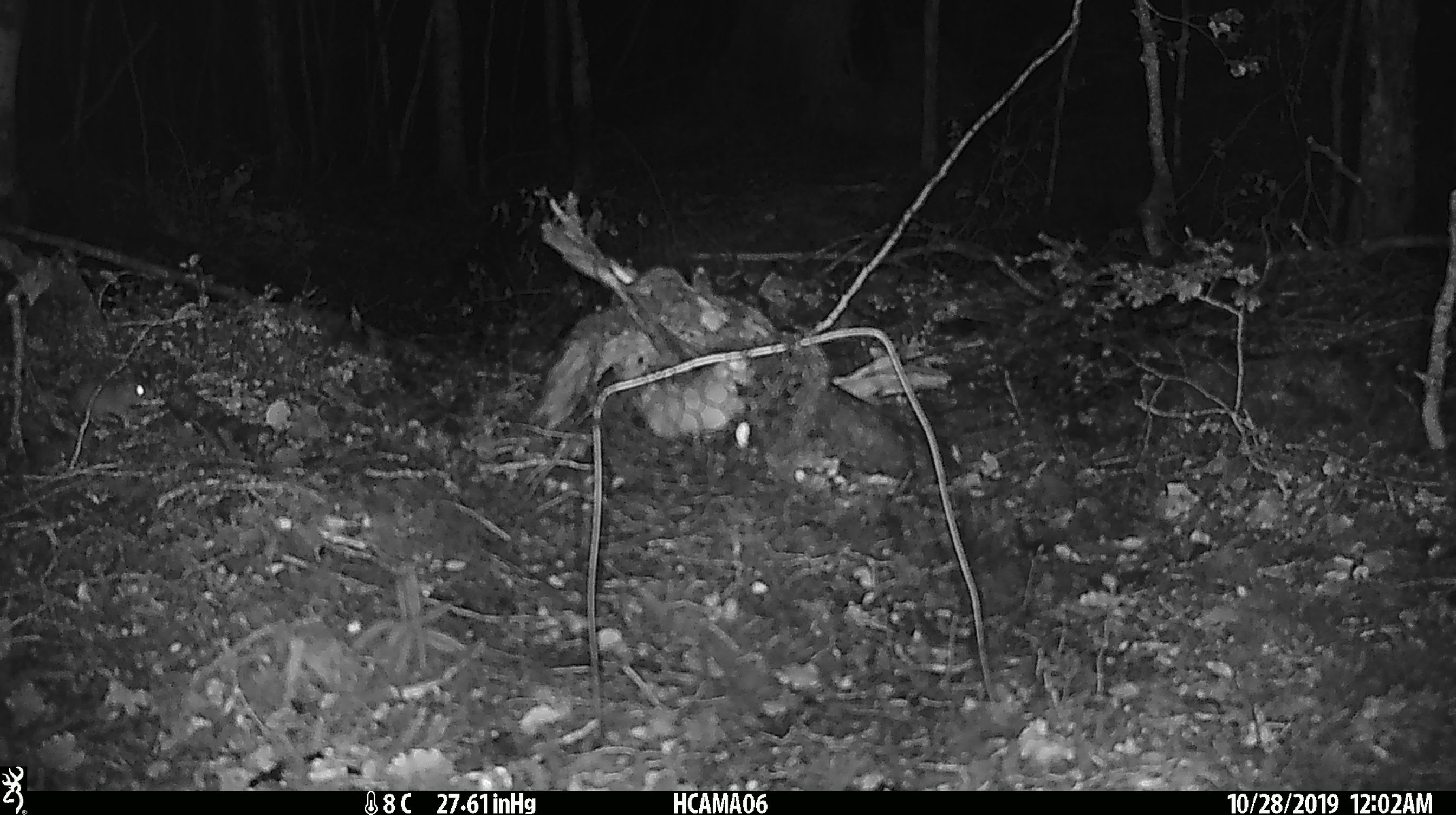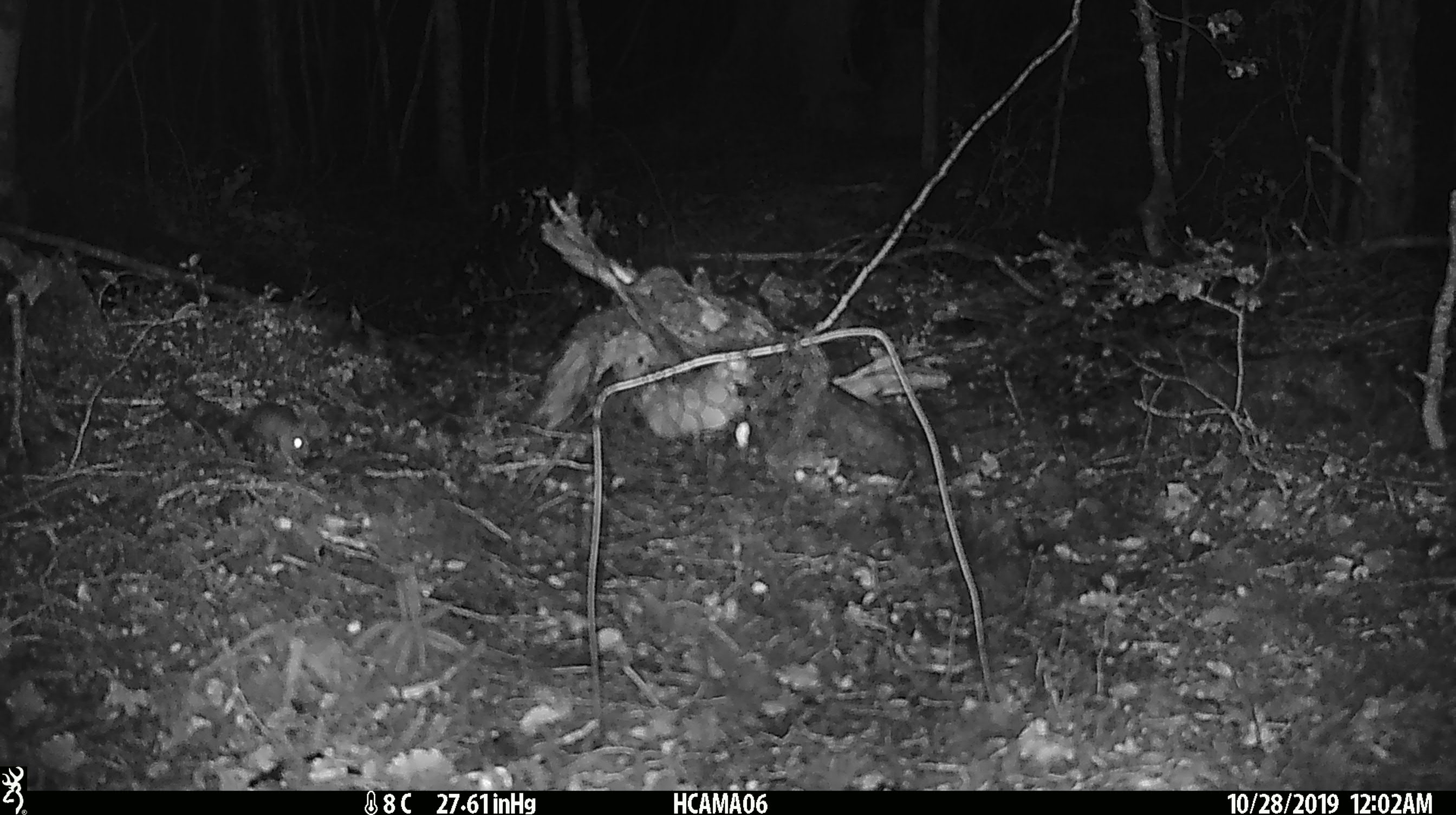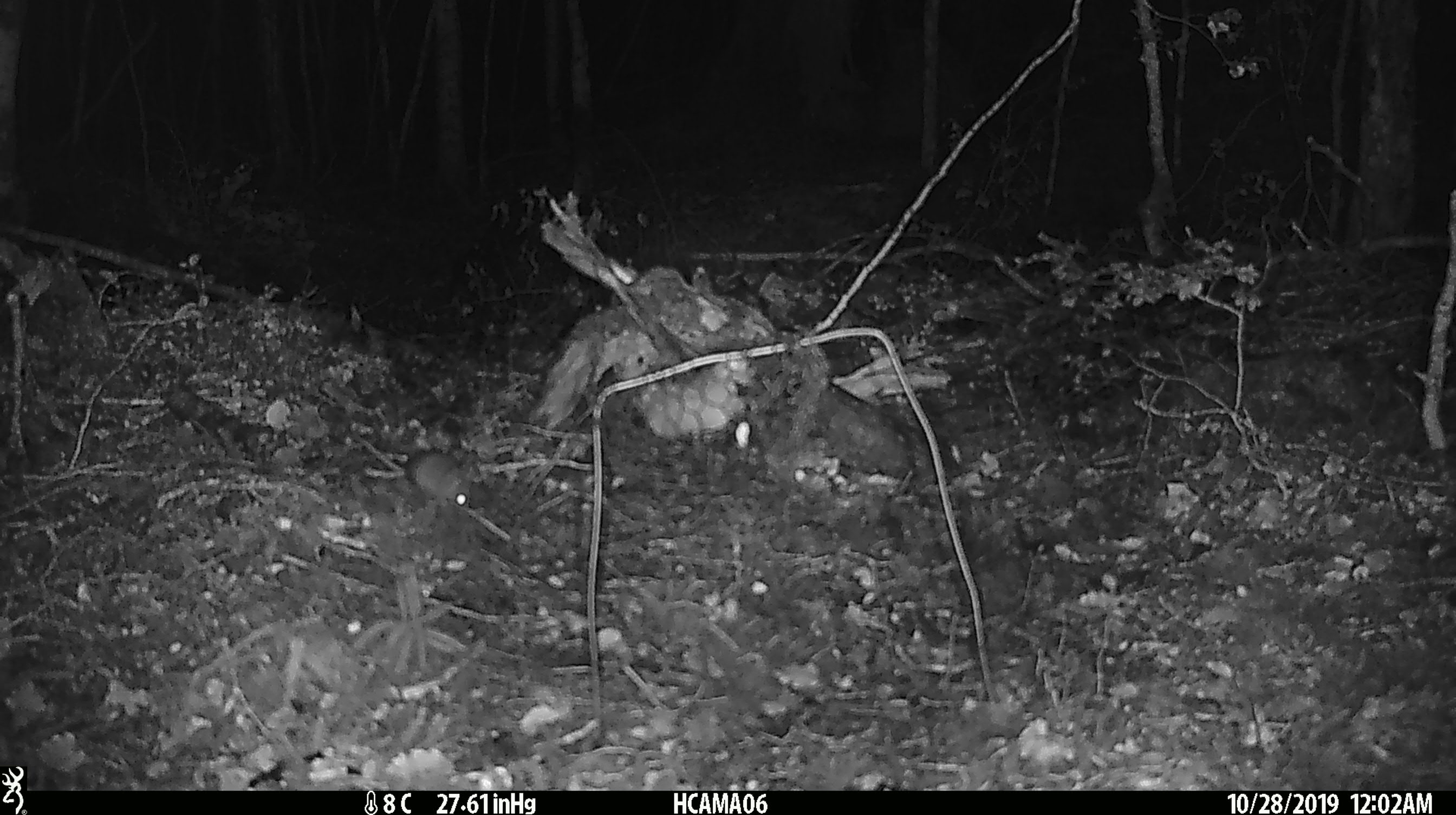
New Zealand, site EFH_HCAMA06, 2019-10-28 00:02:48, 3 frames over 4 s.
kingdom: Animalia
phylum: Chordata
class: Mammalia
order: Rodentia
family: Muridae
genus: Mus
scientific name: Mus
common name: mouse